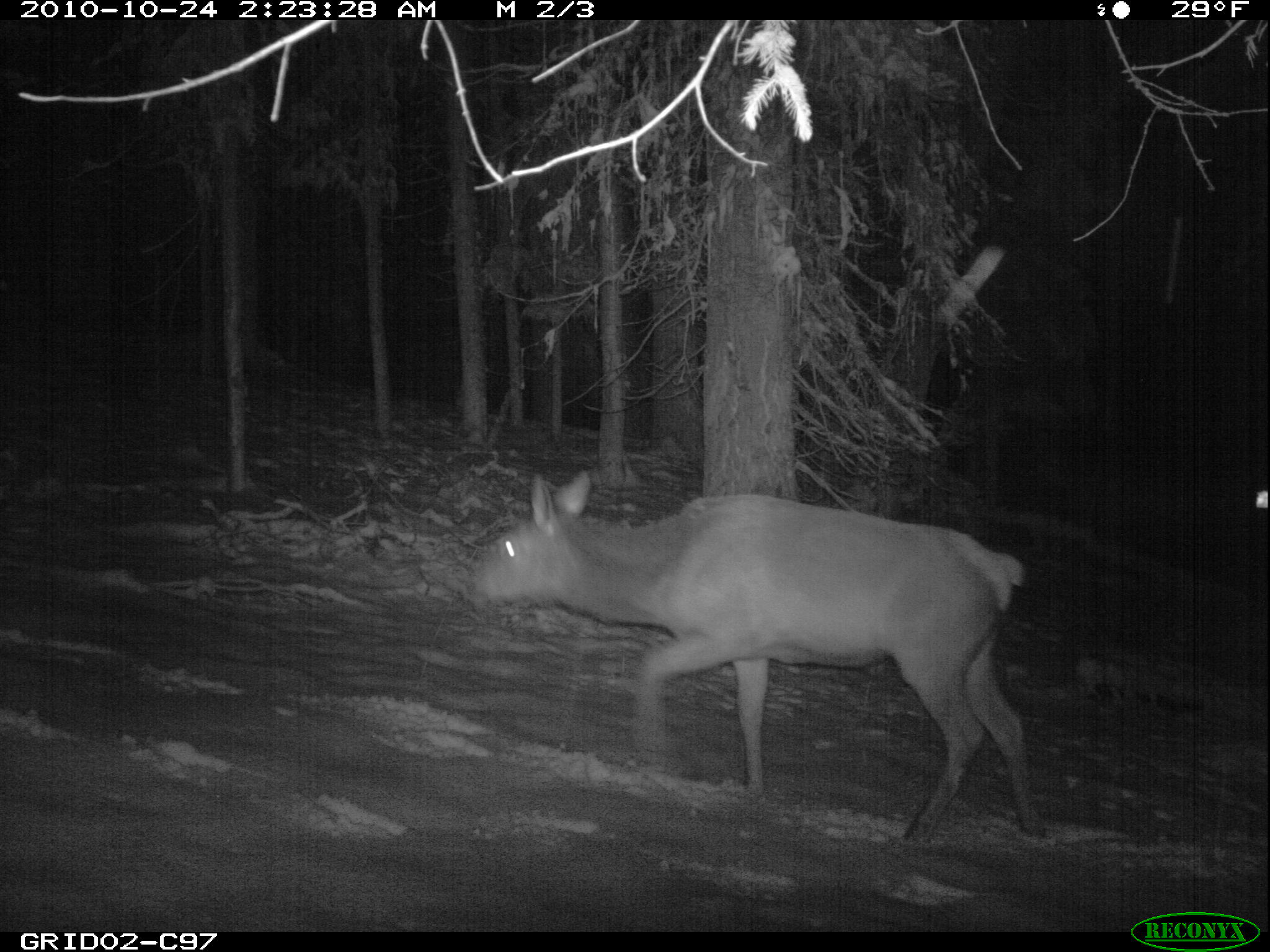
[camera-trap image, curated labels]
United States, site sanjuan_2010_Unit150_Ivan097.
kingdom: Animalia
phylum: Chordata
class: Mammalia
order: Artiodactyla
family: Cervidae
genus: Cervus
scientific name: Cervus elaphus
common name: red deer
Cervus elaphus (red deer).